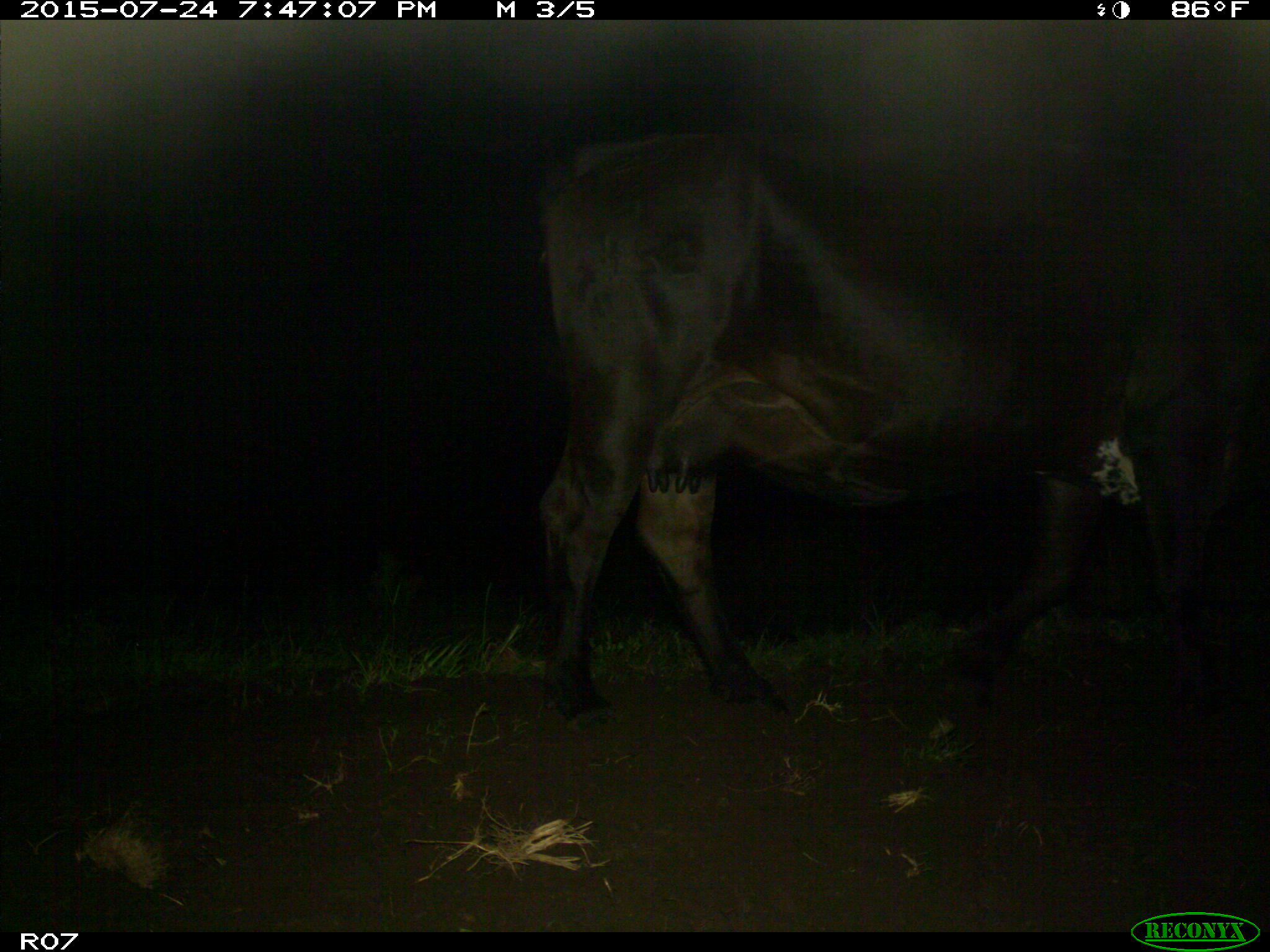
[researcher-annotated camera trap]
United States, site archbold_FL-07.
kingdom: Animalia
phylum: Chordata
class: Mammalia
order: Artiodactyla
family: Bovidae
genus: Bos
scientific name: Bos taurus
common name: domestic cow